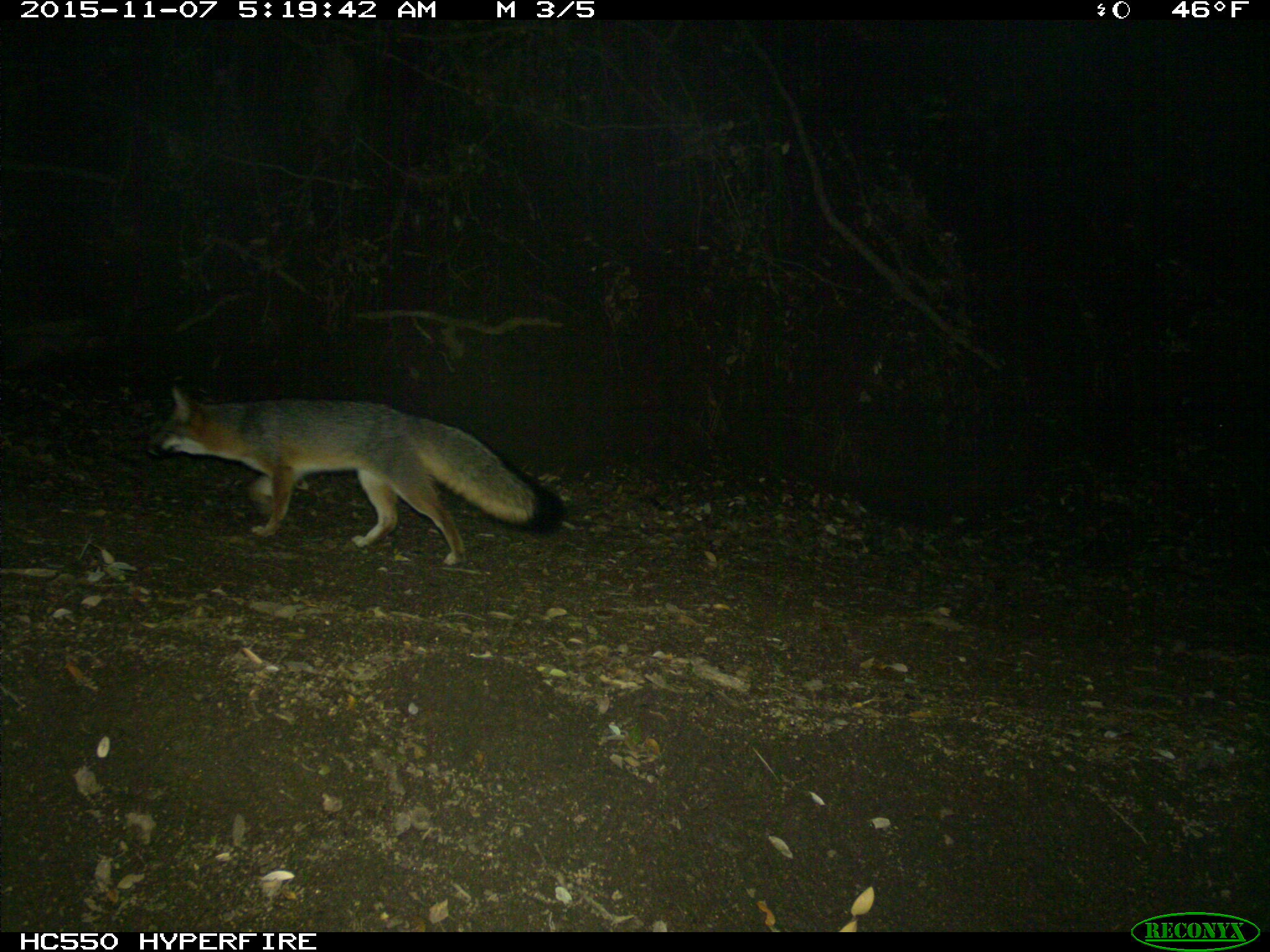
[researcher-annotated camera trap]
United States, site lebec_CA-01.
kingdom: Animalia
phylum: Chordata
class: Mammalia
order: Carnivora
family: Canidae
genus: Urocyon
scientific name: Urocyon cinereoargenteus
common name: gray fox